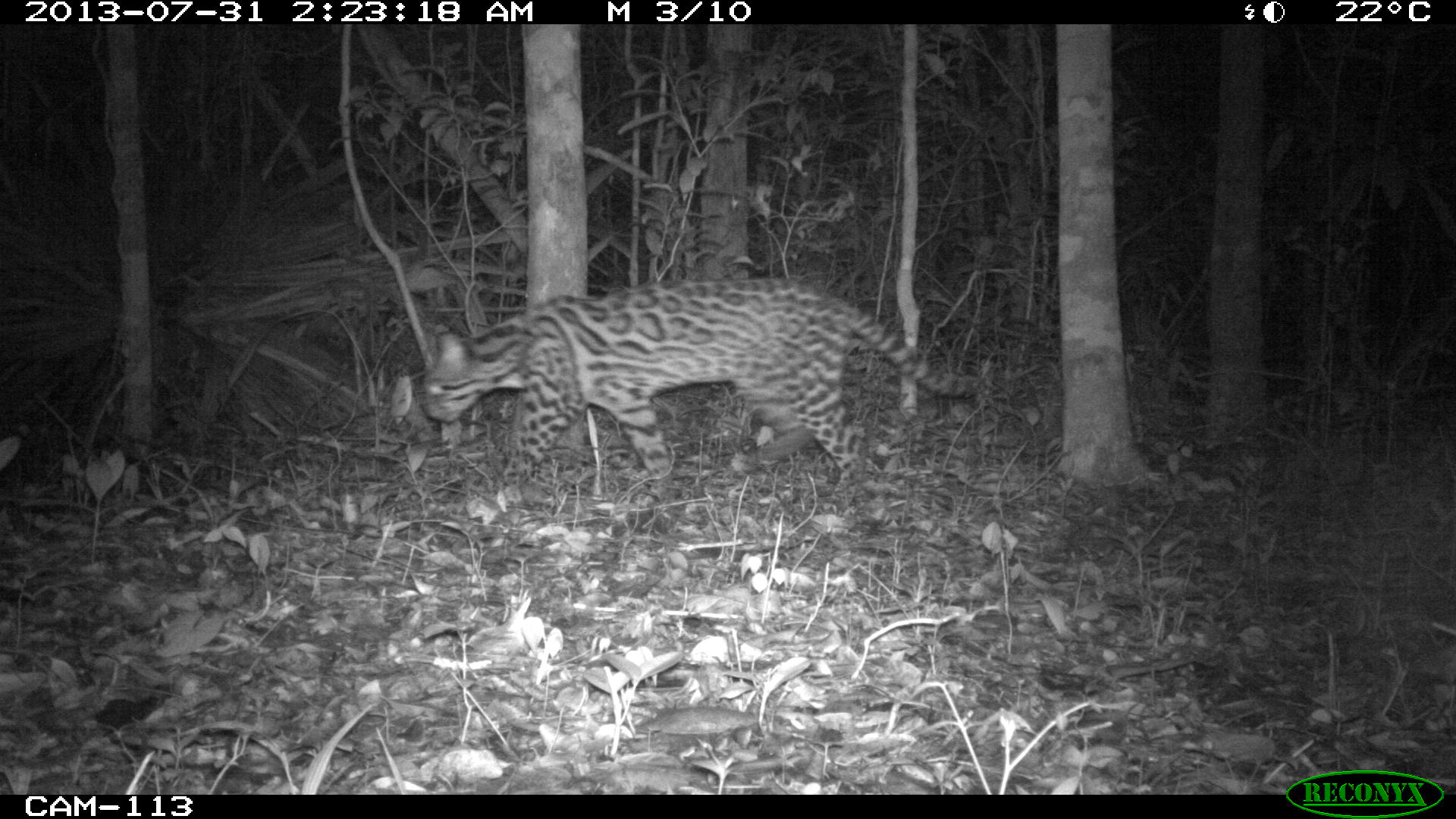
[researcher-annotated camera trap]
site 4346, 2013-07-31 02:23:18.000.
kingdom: Animalia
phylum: Chordata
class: Mammalia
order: Carnivora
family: Felidae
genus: Leopardus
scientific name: Leopardus pardalis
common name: ocelot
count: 1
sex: female